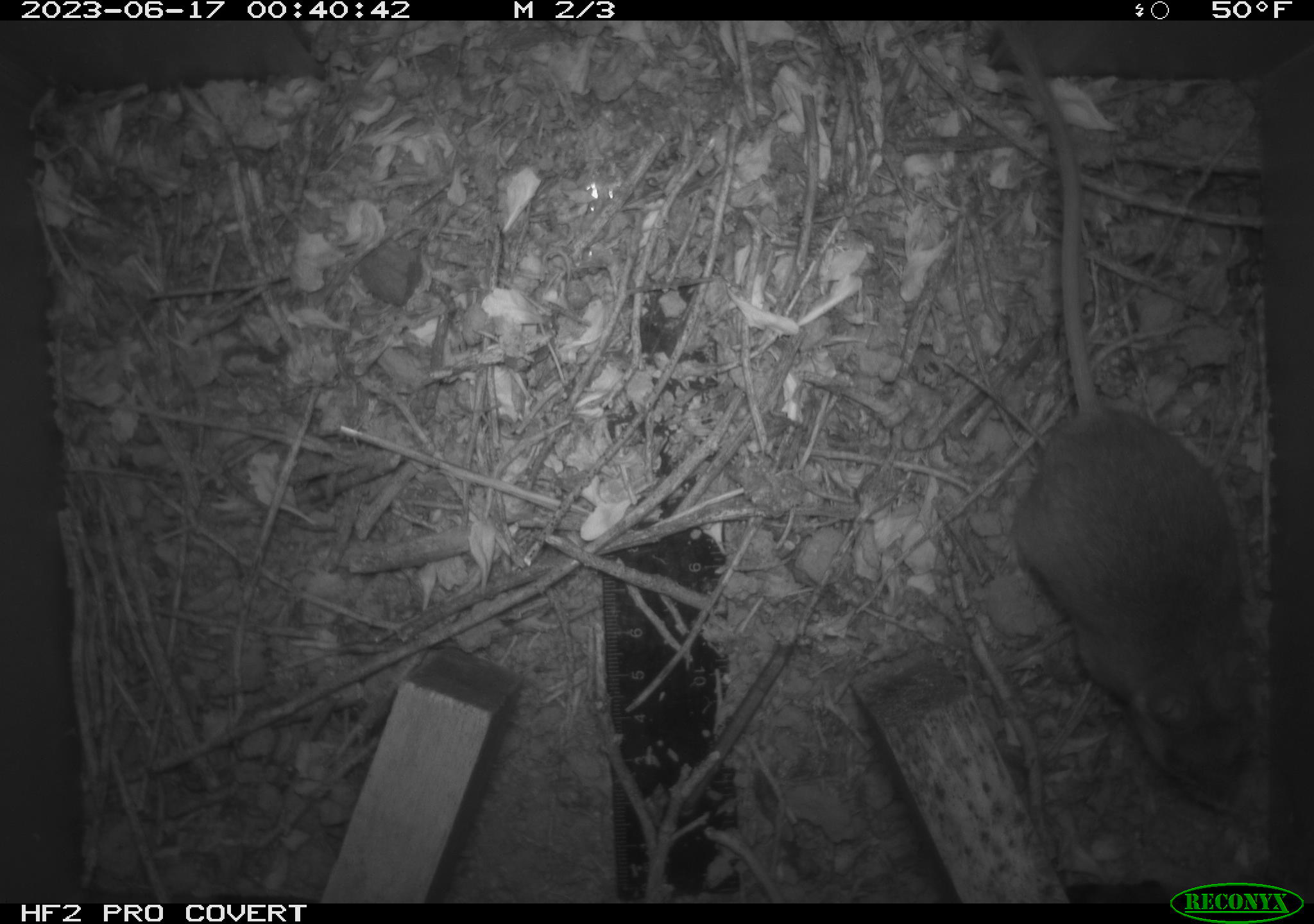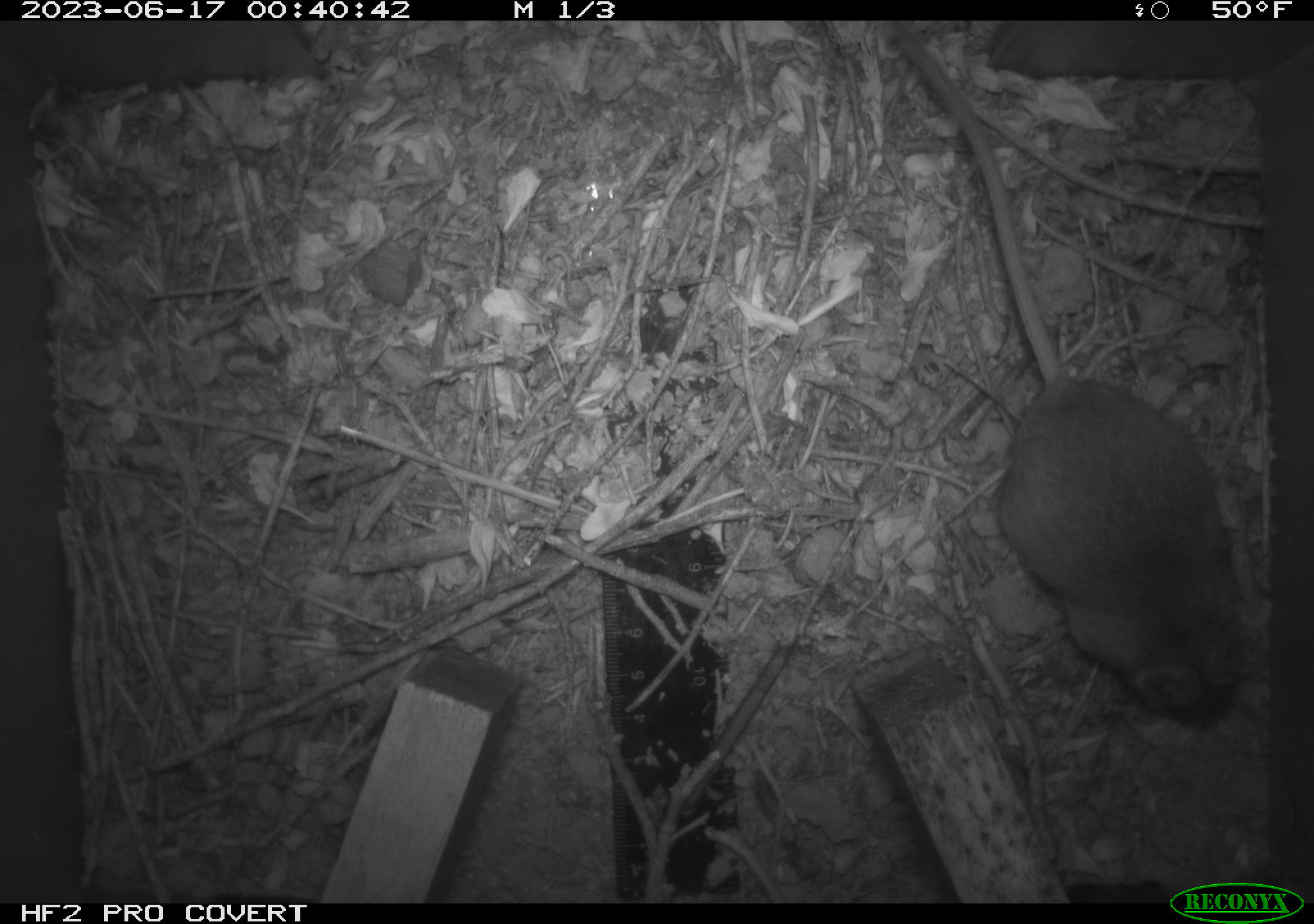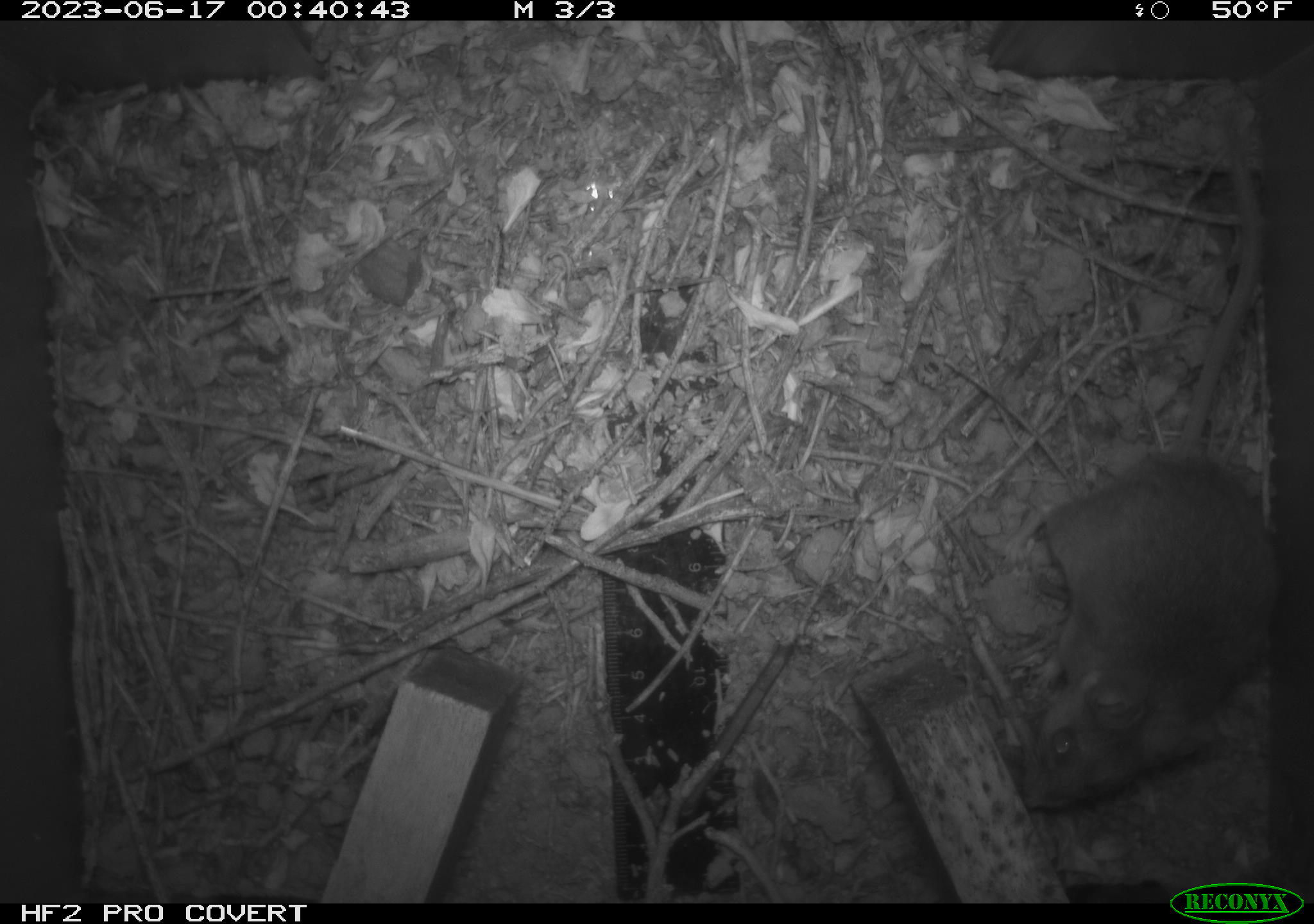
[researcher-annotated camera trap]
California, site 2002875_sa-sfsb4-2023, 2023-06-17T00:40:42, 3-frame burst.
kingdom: Animalia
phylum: Chordata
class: Mammalia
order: Rodentia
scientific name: Rodentia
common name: mouse species